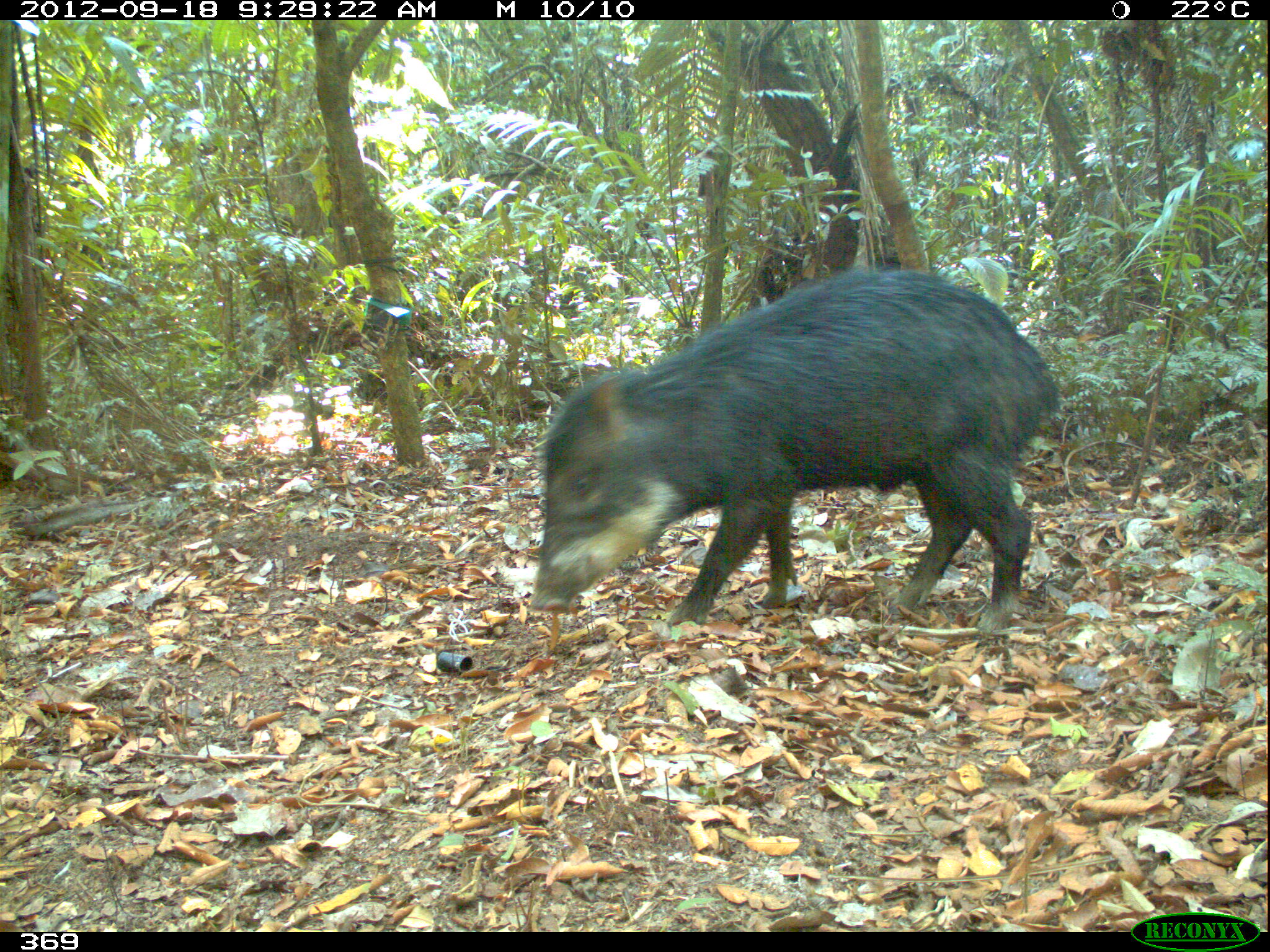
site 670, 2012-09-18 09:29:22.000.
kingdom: Animalia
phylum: Chordata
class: Mammalia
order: Artiodactyla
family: Tayassuidae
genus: Tayassu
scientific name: Tayassu pecari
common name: white-lipped peccary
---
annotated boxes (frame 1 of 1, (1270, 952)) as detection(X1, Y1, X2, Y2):
tayassu pecari: detection(526, 266, 1060, 633)